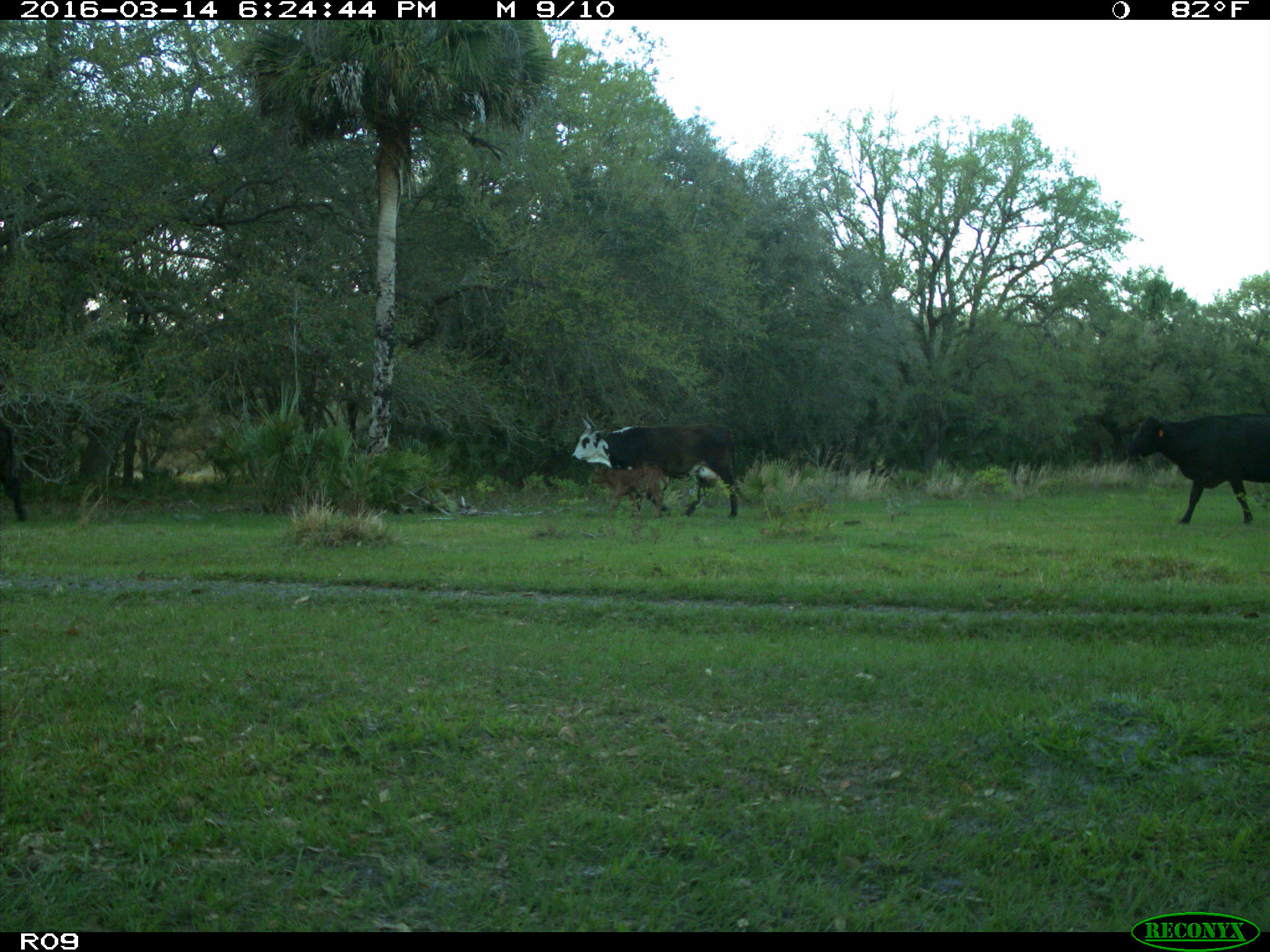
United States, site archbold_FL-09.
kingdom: Animalia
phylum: Chordata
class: Mammalia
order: Artiodactyla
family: Bovidae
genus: Bos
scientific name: Bos taurus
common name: domestic cow